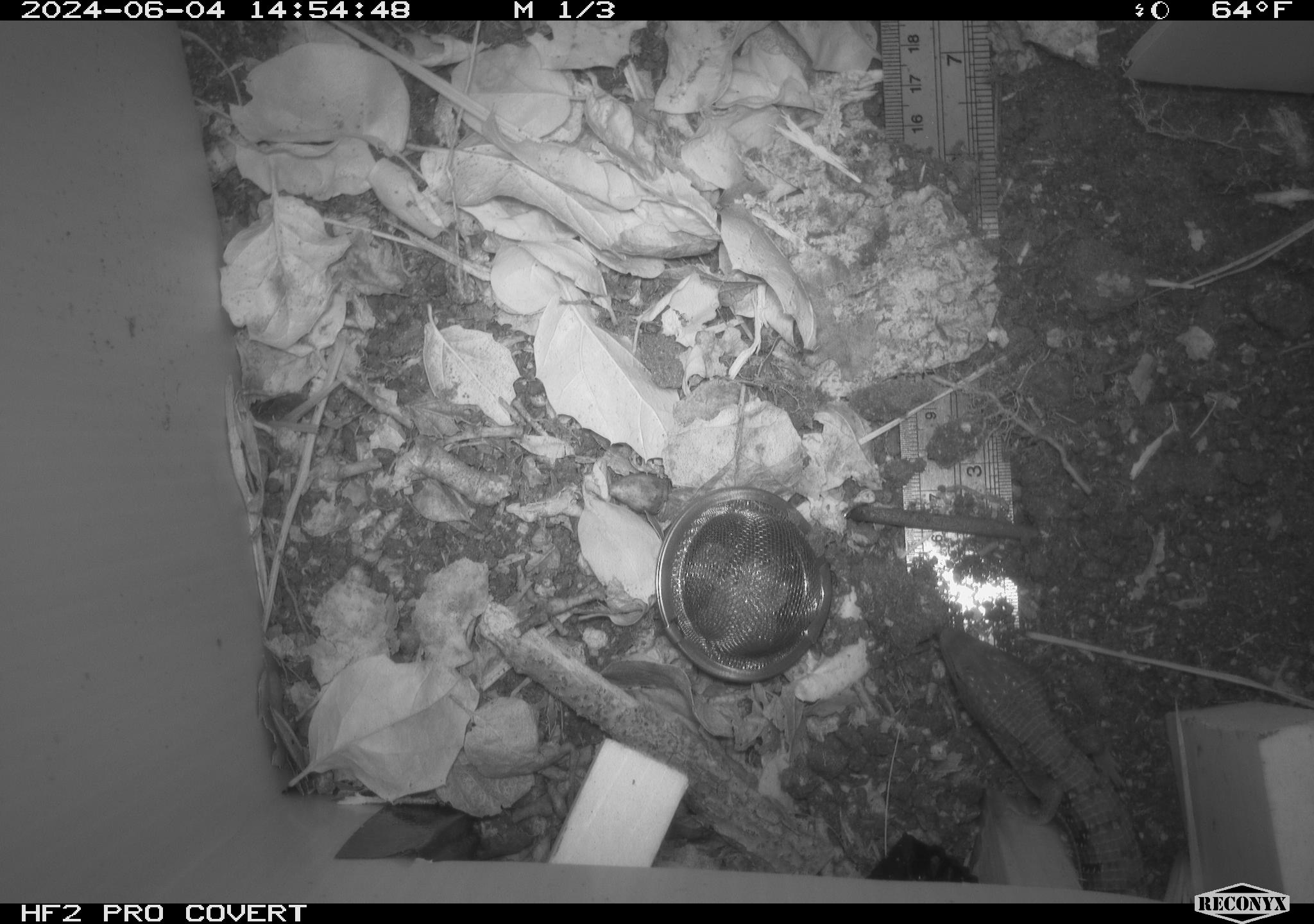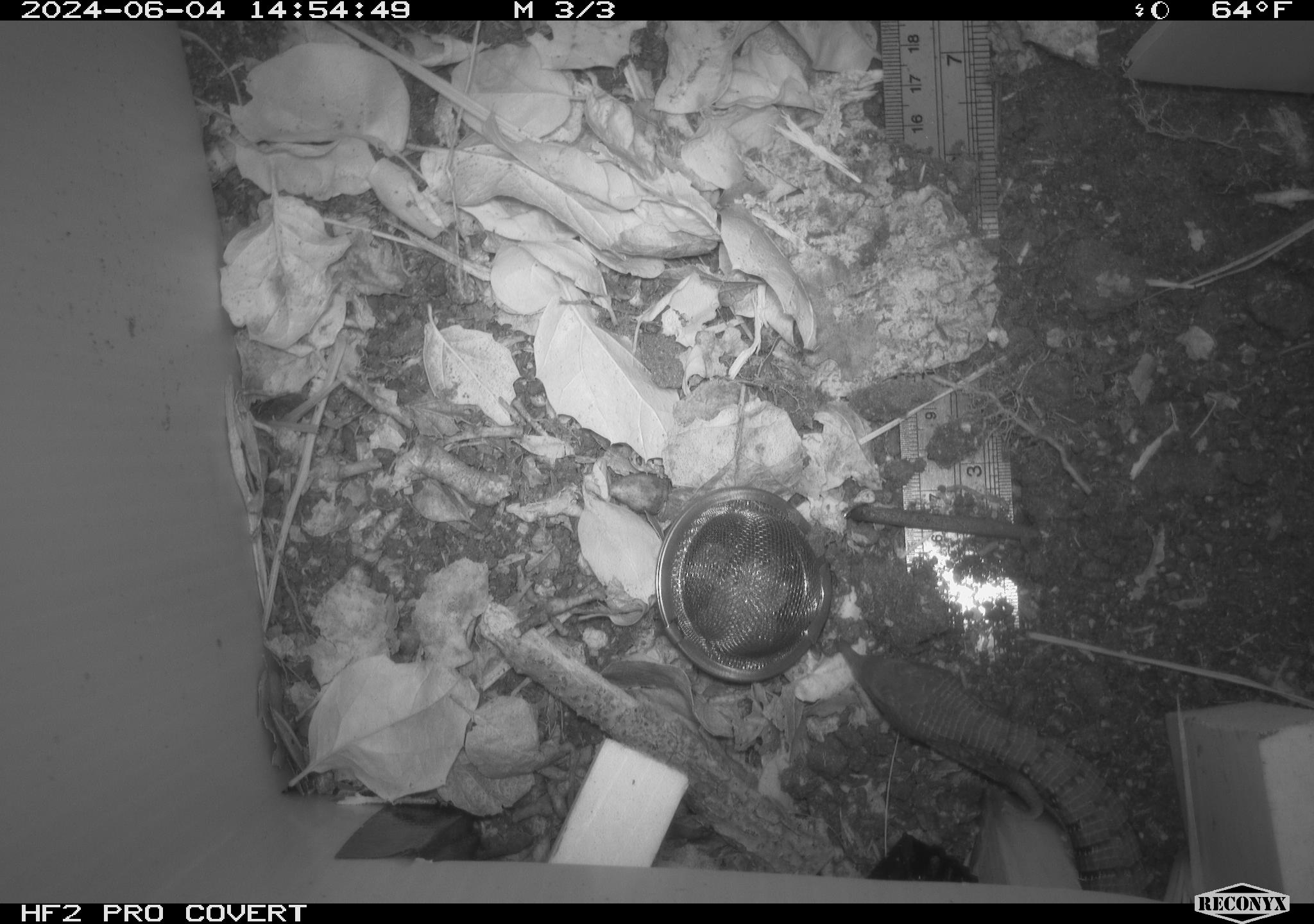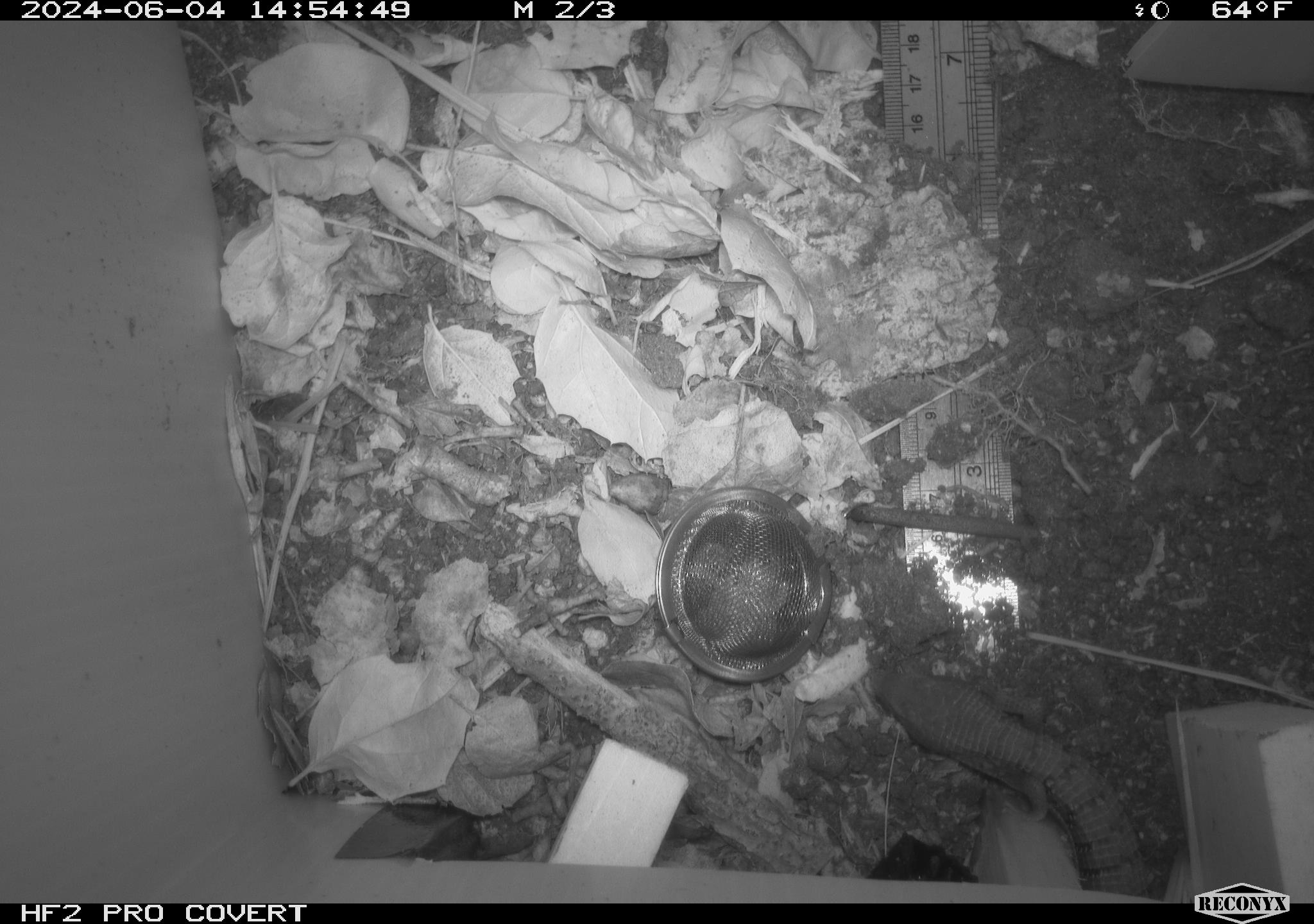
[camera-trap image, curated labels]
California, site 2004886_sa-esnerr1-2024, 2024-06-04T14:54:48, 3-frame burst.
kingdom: Animalia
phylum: Chordata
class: Reptilia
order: Squamata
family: Scincidae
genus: Plestiodon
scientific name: Plestiodon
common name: blue-tailed skinks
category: plestiodon species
Plestiodon species (blue-tailed skinks) (Plestiodon).